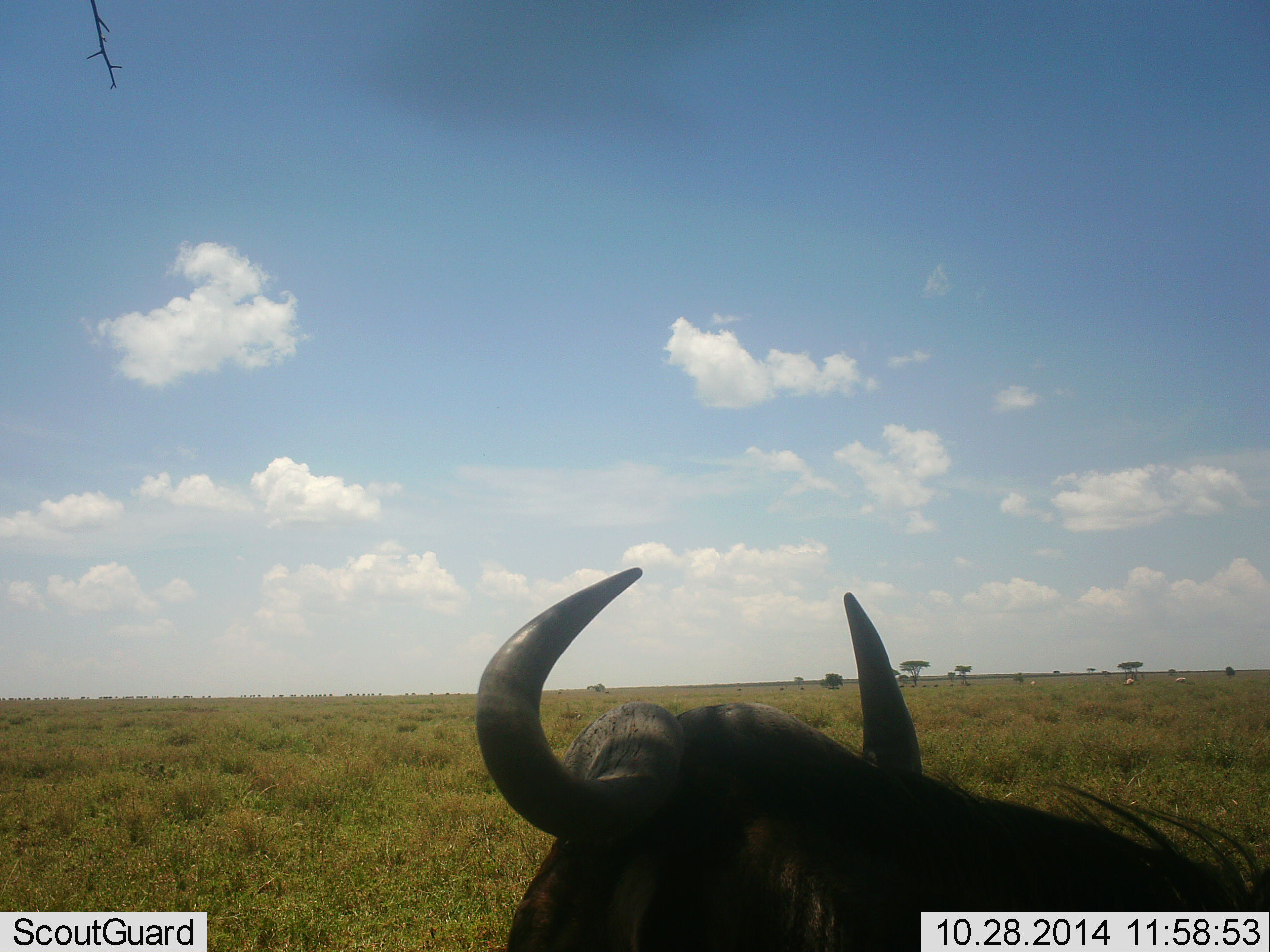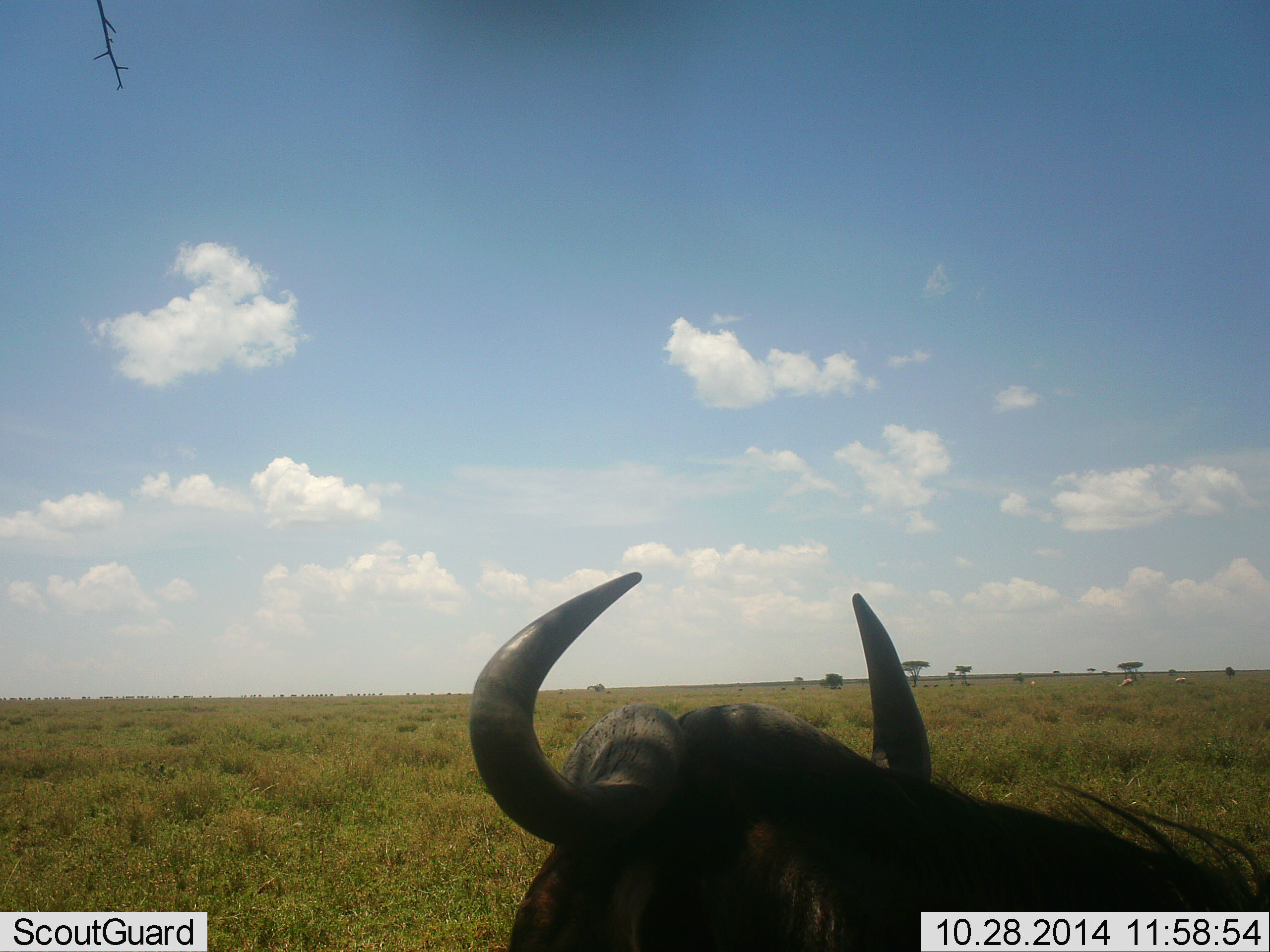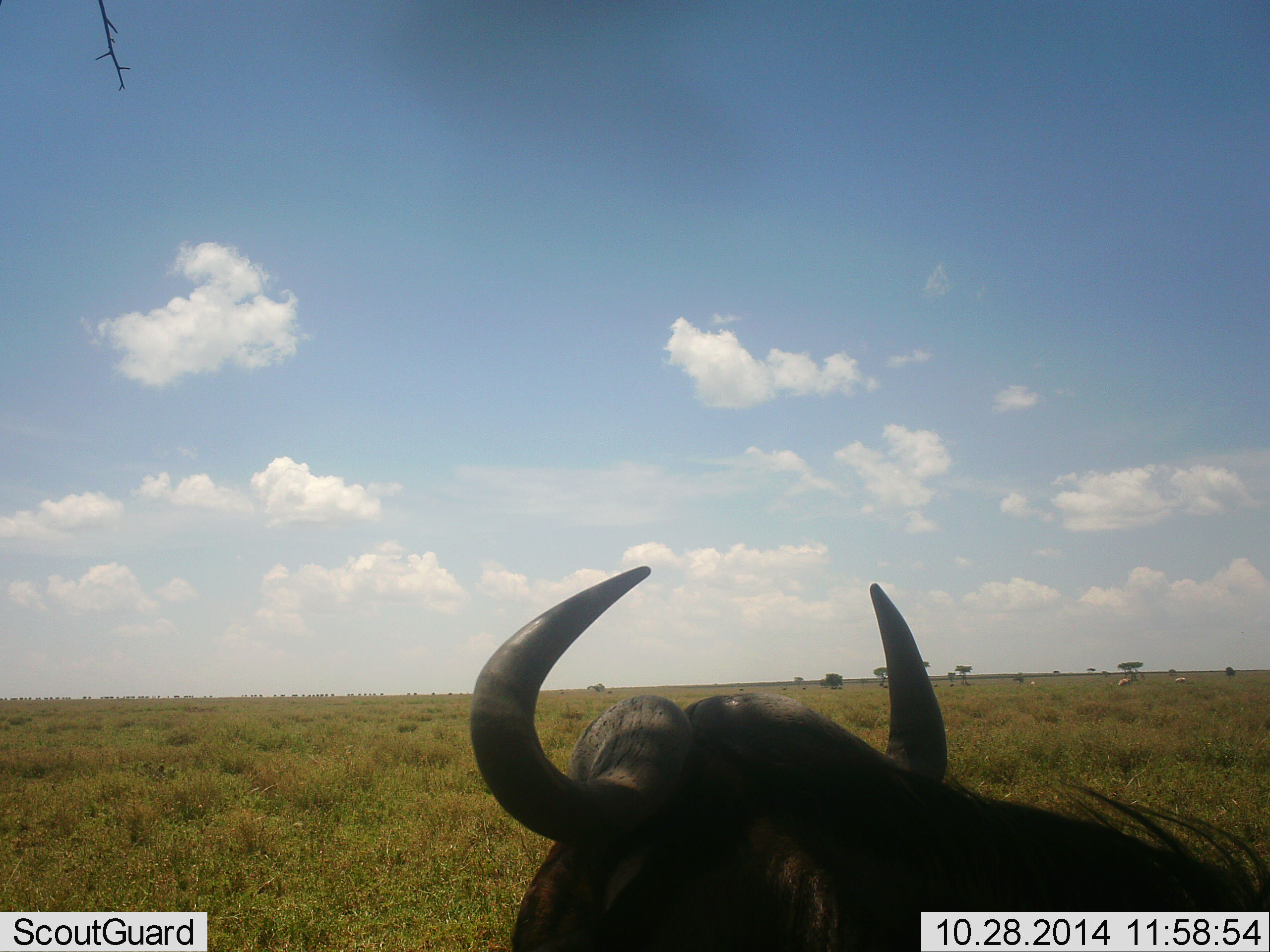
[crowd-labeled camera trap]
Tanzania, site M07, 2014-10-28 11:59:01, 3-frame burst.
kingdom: Animalia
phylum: Chordata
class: Mammalia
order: Artiodactyla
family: Bovidae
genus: Connochaetes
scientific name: Connochaetes taurinus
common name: blue wildebeest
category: wildebeest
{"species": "wildebeest (blue wildebeest) (Connochaetes taurinus)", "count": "1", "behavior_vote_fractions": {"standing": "42%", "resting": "58%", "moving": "0%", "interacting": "0%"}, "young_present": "0%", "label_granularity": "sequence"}